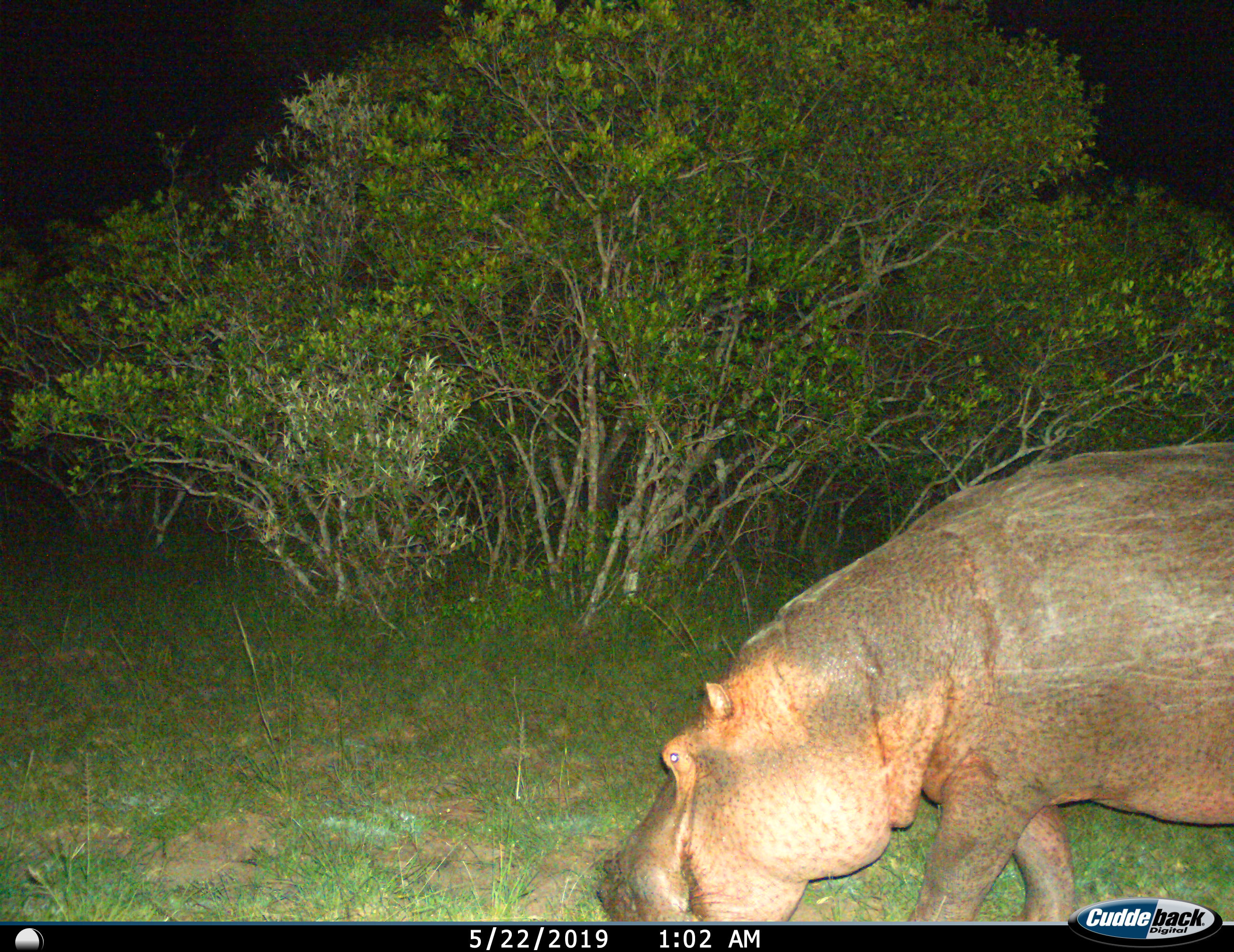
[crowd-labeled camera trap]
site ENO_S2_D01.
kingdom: Animalia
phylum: Chordata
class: Mammalia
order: Artiodactyla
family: Hippopotamidae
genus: Hippopotamus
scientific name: Hippopotamus amphibius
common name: hippopotamus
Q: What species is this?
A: Hippopotamus (Hippopotamus amphibius).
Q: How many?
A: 1.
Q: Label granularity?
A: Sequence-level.